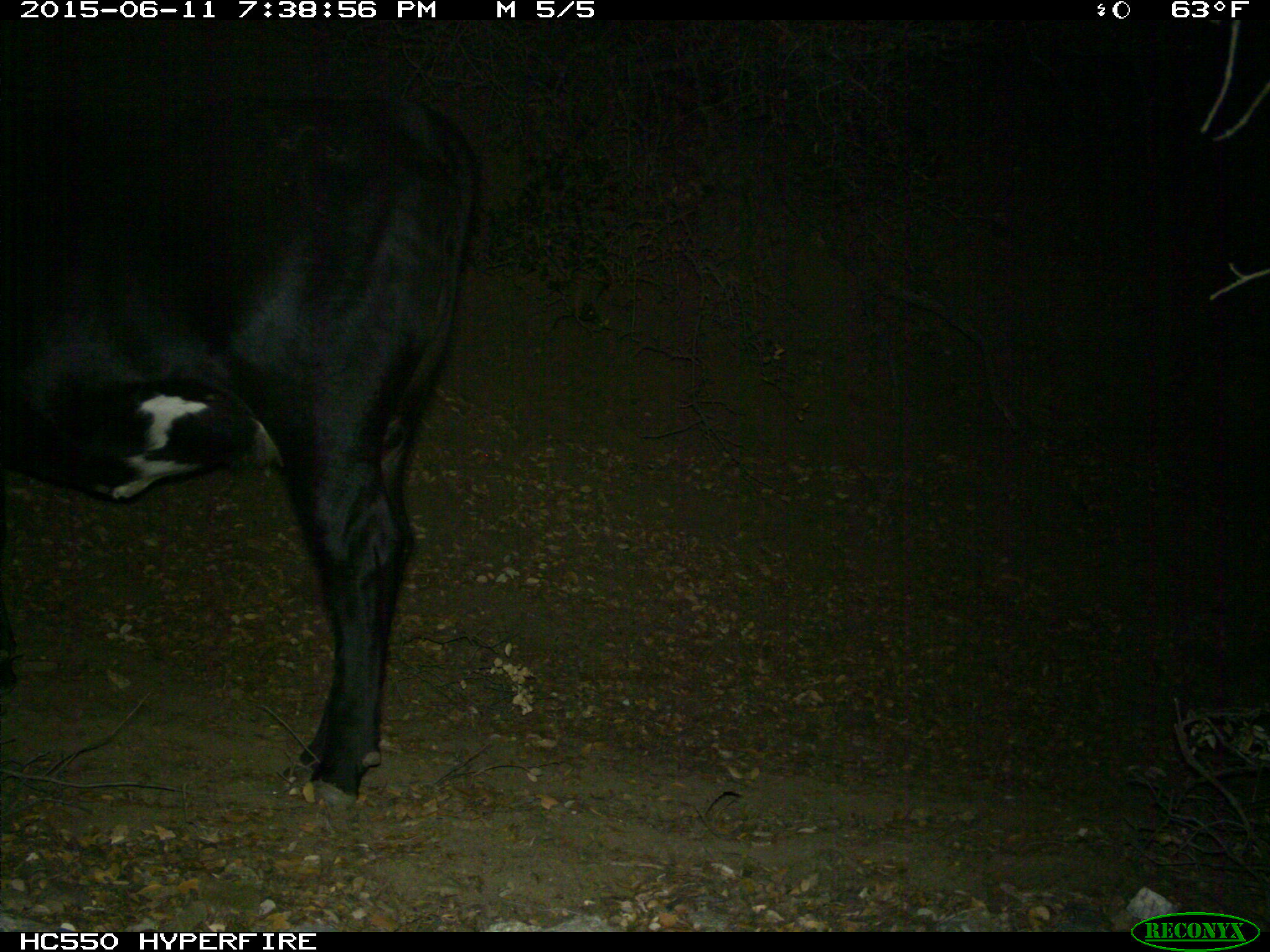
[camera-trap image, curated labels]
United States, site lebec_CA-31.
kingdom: Animalia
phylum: Chordata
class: Mammalia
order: Artiodactyla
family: Bovidae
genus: Bos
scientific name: Bos taurus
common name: domestic cow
Bos taurus (domestic cow).